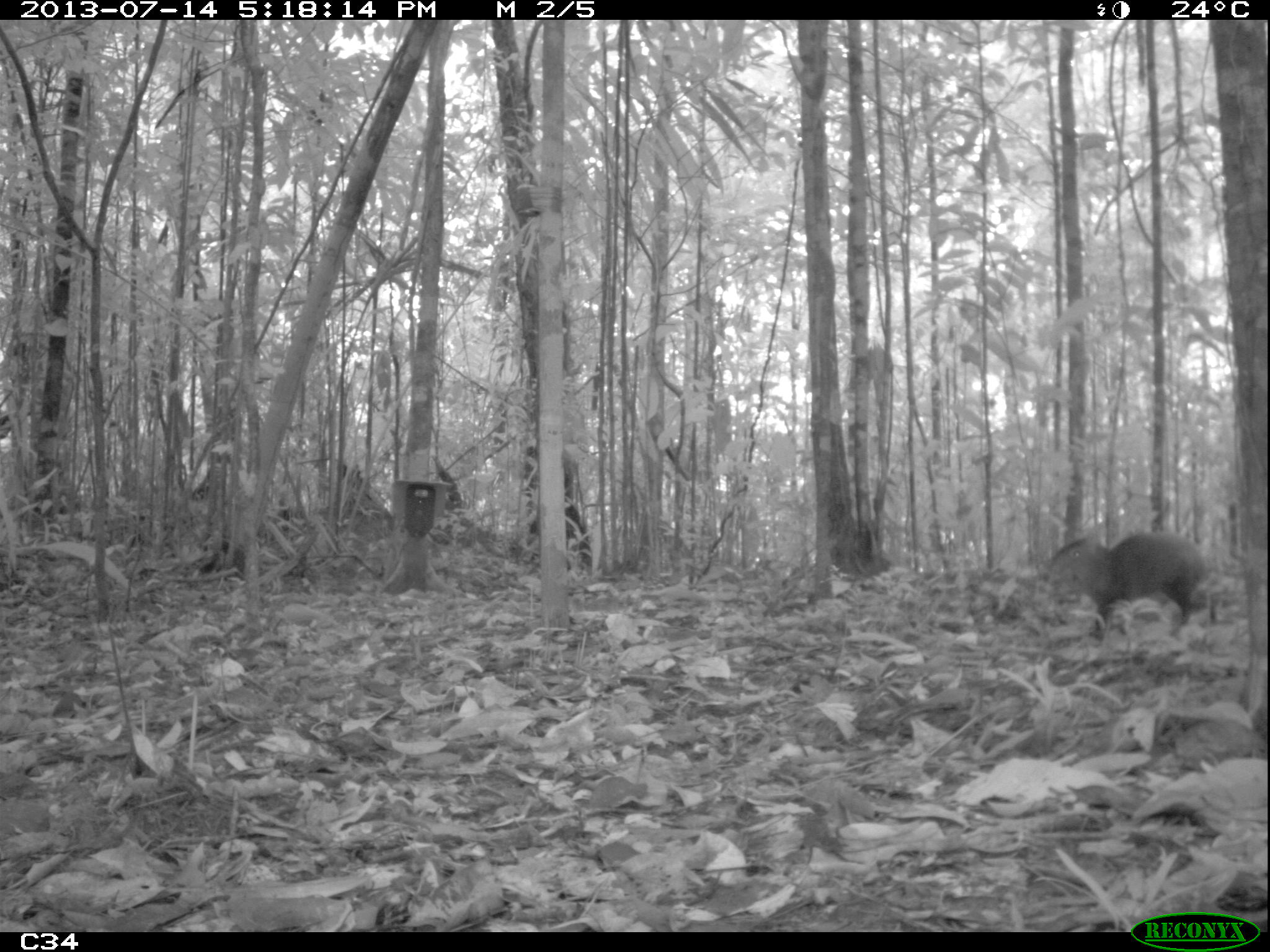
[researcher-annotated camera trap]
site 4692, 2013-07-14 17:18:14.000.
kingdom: Animalia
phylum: Chordata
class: Mammalia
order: Rodentia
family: Dasyproctidae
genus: Dasyprocta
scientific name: Dasyprocta leporina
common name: red-rumped agouti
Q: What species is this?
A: Dasyprocta leporina (red-rumped agouti).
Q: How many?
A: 1.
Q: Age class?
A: Adult.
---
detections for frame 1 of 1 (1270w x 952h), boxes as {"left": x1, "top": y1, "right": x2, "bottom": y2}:
dasyprocta leporina: {"left": 1044, "top": 526, "right": 1214, "bottom": 647}